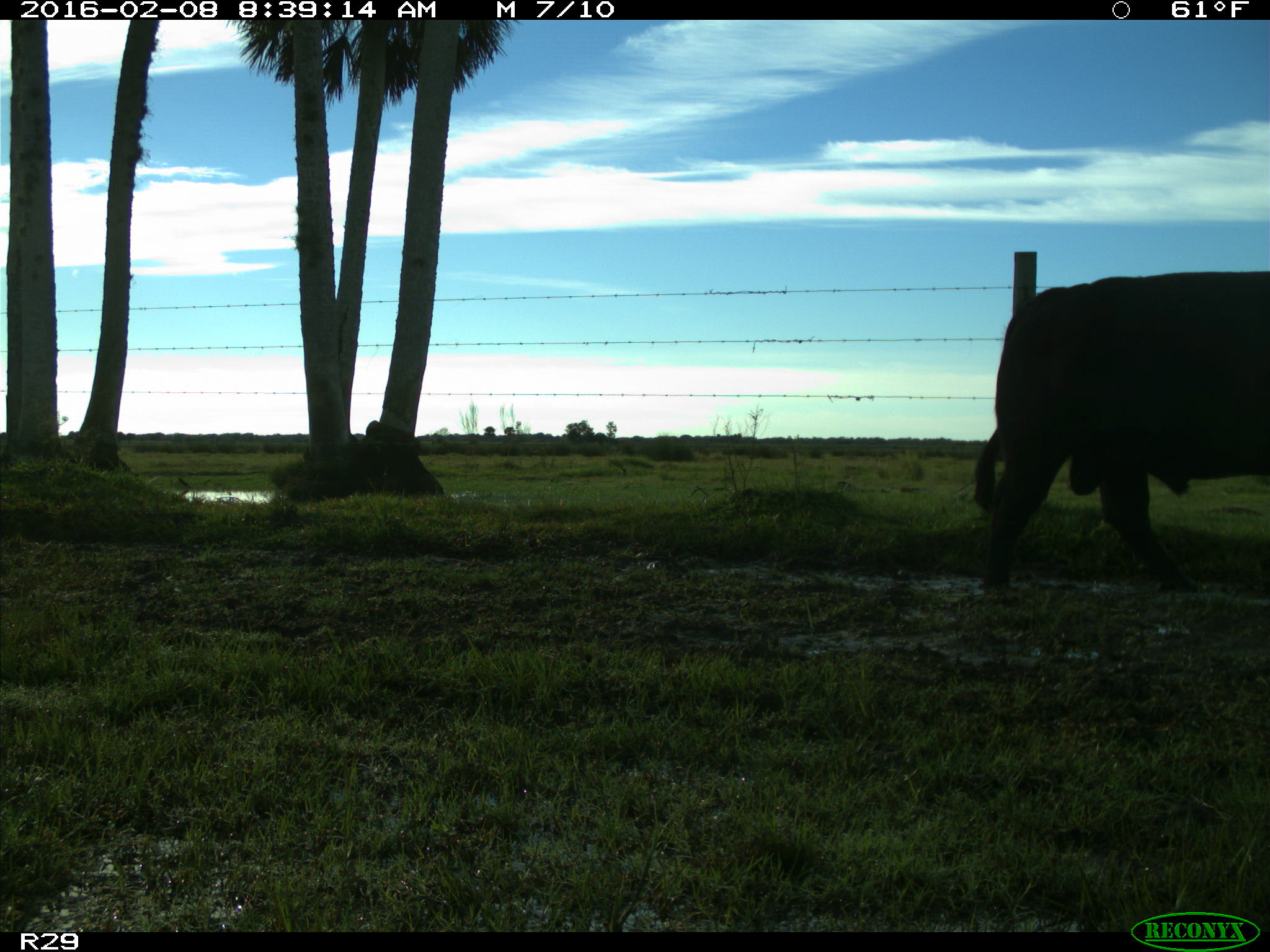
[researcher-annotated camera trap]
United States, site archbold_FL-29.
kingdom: Animalia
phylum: Chordata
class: Mammalia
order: Artiodactyla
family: Bovidae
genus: Bos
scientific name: Bos taurus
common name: domestic cow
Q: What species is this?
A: Bos taurus (domestic cow).